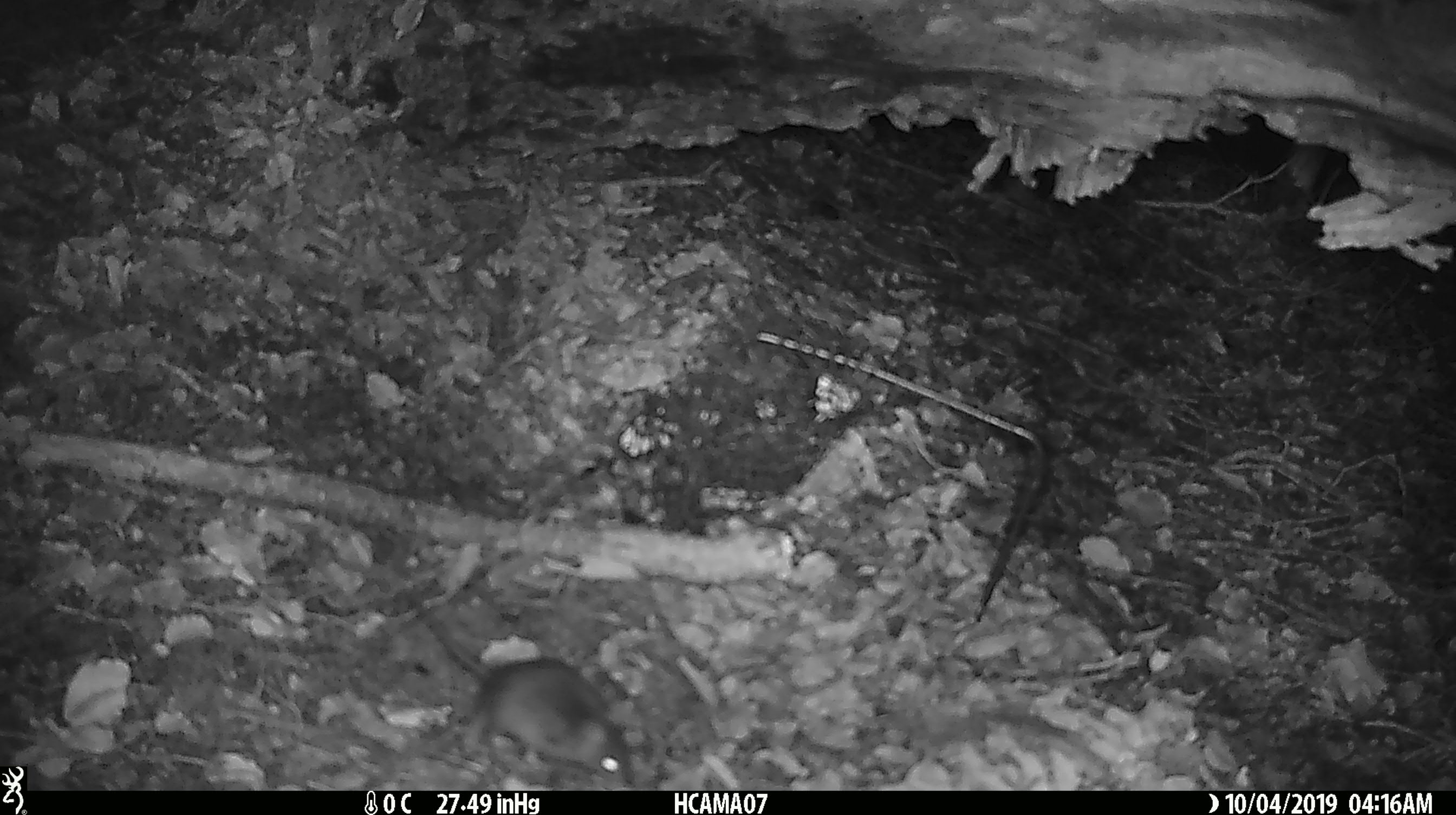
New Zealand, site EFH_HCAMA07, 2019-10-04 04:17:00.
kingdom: Animalia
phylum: Chordata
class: Mammalia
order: Rodentia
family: Muridae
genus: Mus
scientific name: Mus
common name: mouse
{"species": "mouse (Mus)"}